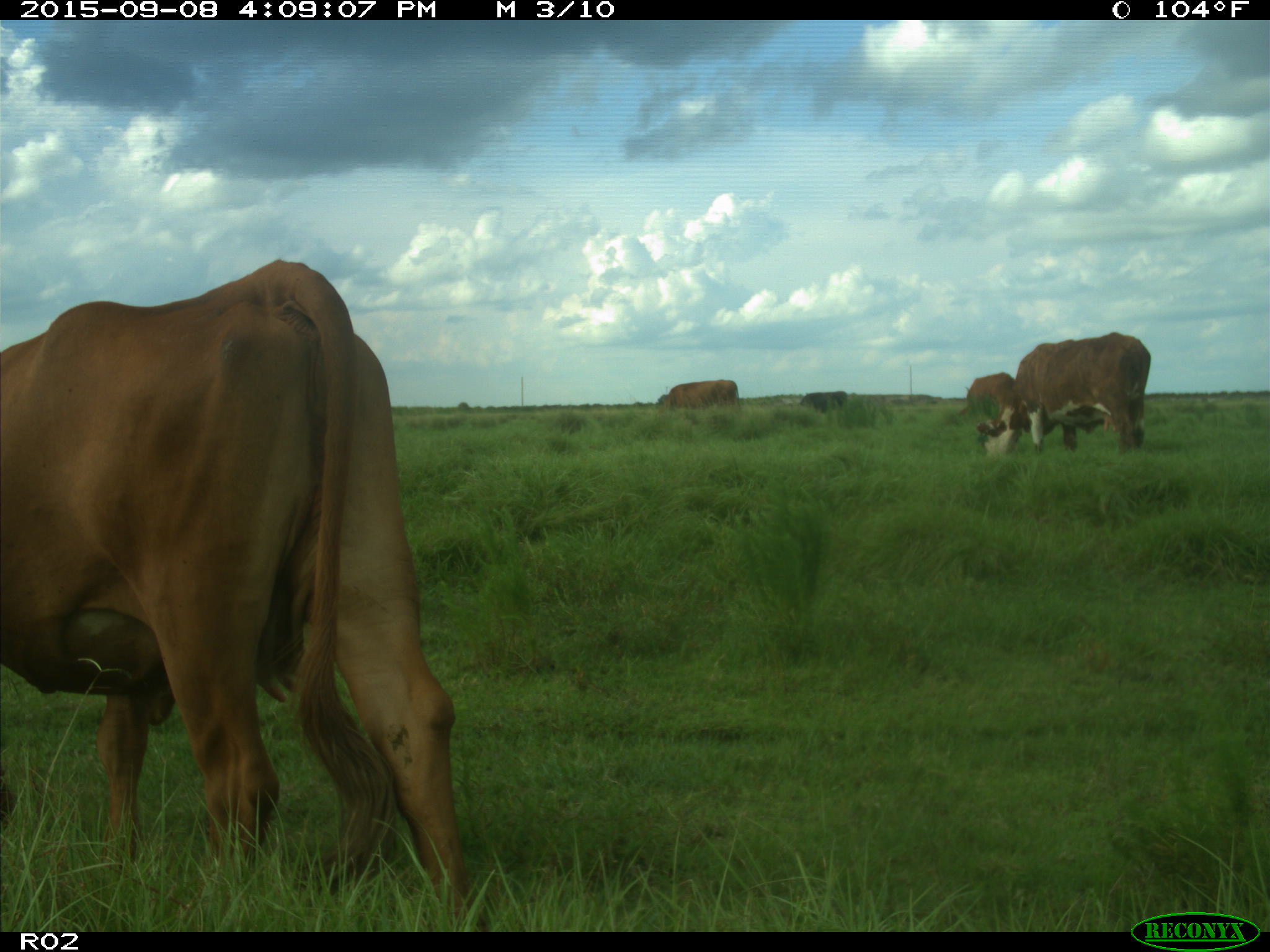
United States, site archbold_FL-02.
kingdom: Animalia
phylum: Chordata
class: Mammalia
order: Artiodactyla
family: Bovidae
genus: Bos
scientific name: Bos taurus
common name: domestic cow